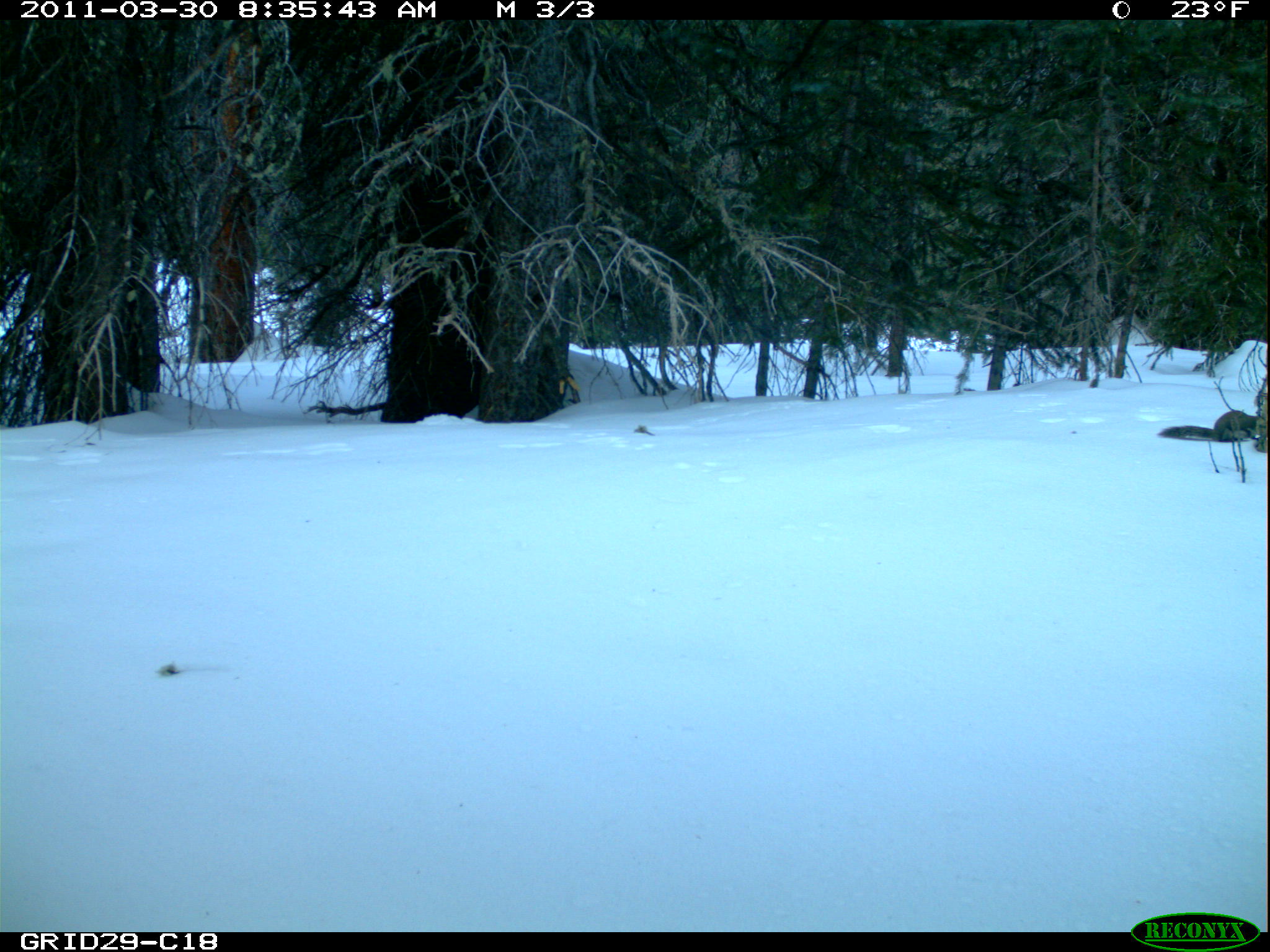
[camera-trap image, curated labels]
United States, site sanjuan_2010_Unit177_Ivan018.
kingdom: Animalia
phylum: Chordata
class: Mammalia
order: Rodentia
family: Sciuridae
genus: Tamiasciurus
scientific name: Tamiasciurus hudsonicus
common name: american red squirrel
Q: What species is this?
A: Tamiasciurus hudsonicus (american red squirrel).